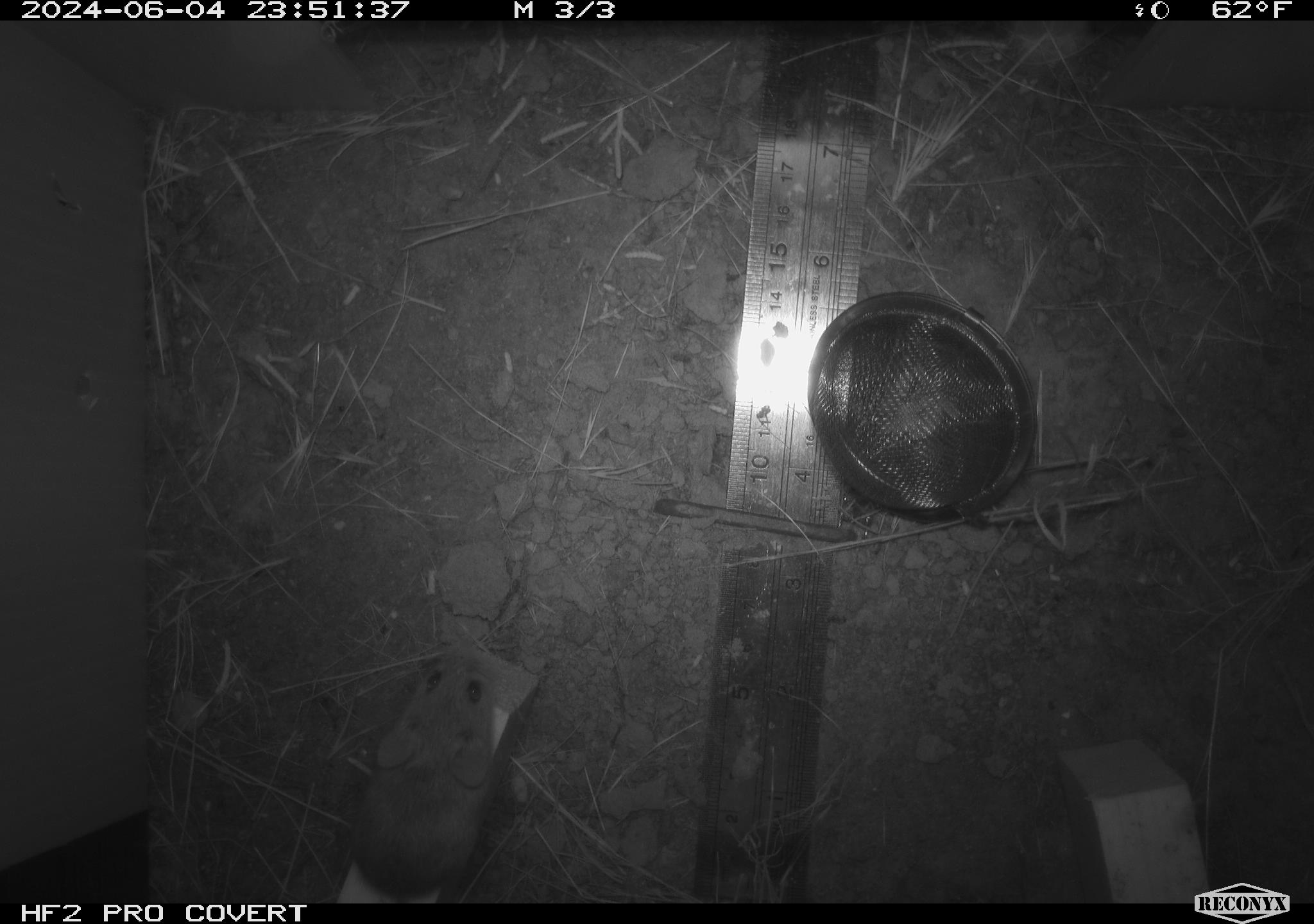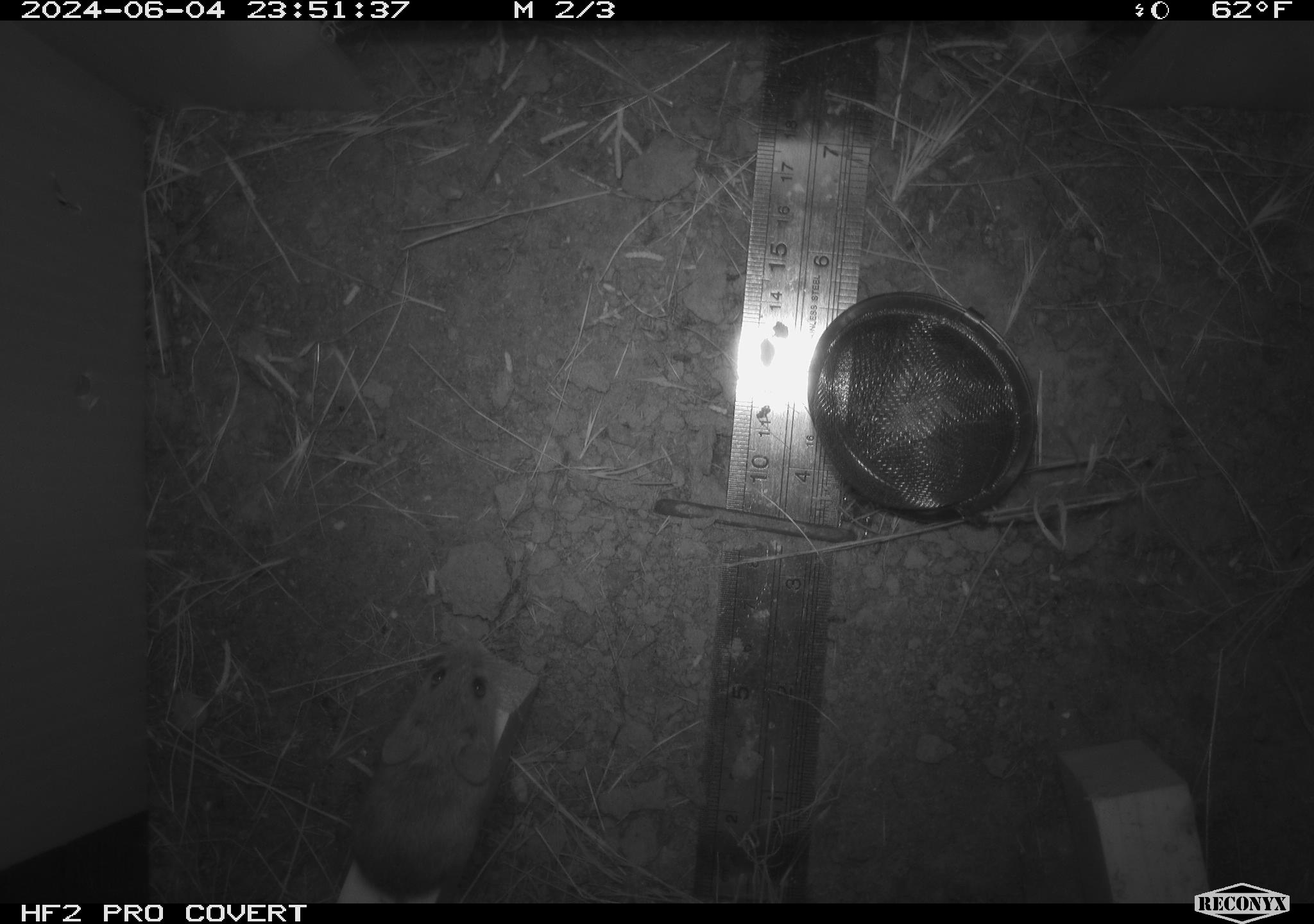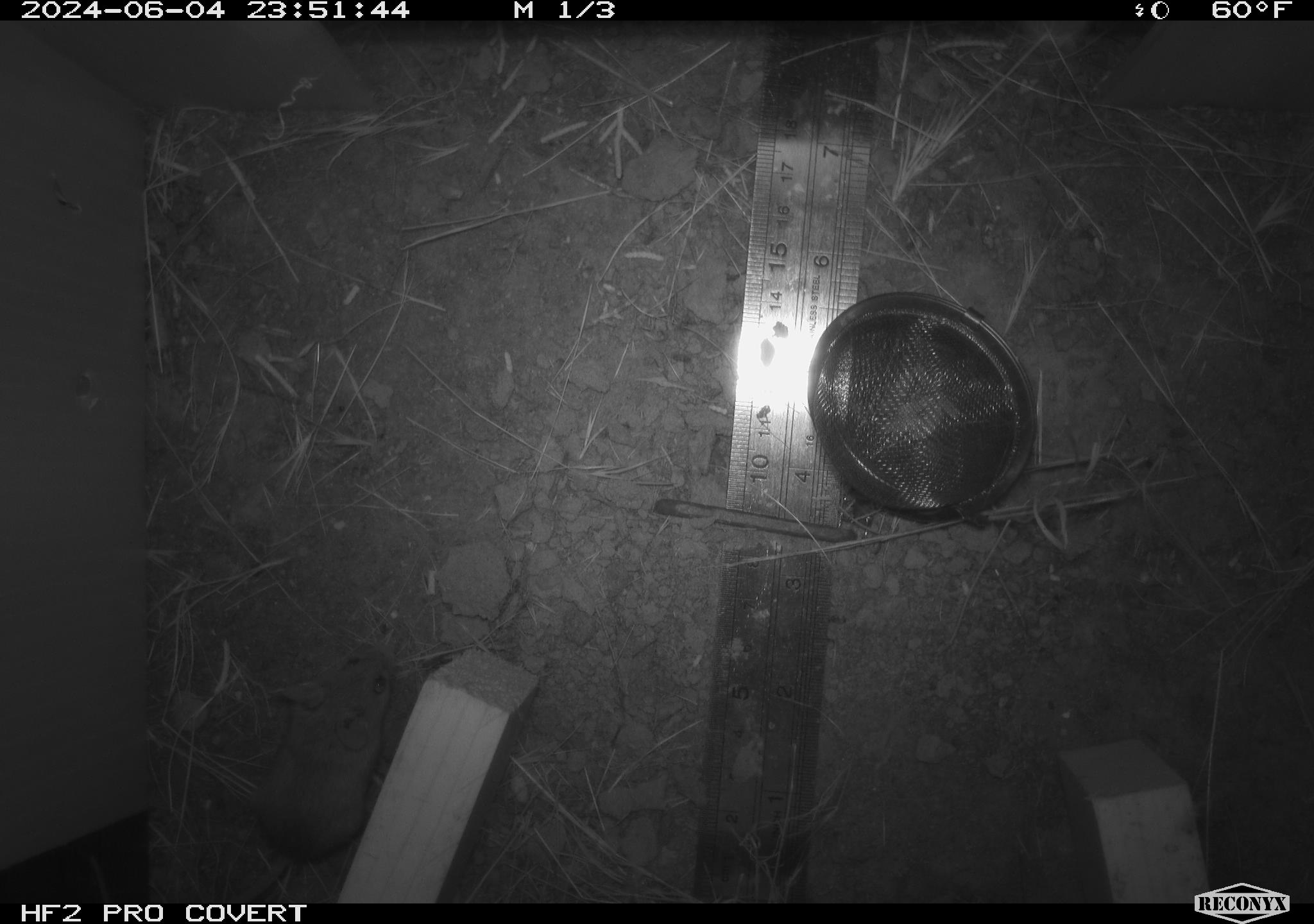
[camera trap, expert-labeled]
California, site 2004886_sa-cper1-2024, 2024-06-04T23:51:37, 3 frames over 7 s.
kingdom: Animalia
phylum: Chordata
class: Mammalia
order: Rodentia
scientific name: Rodentia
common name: rodent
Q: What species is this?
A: Rodent (Rodentia).